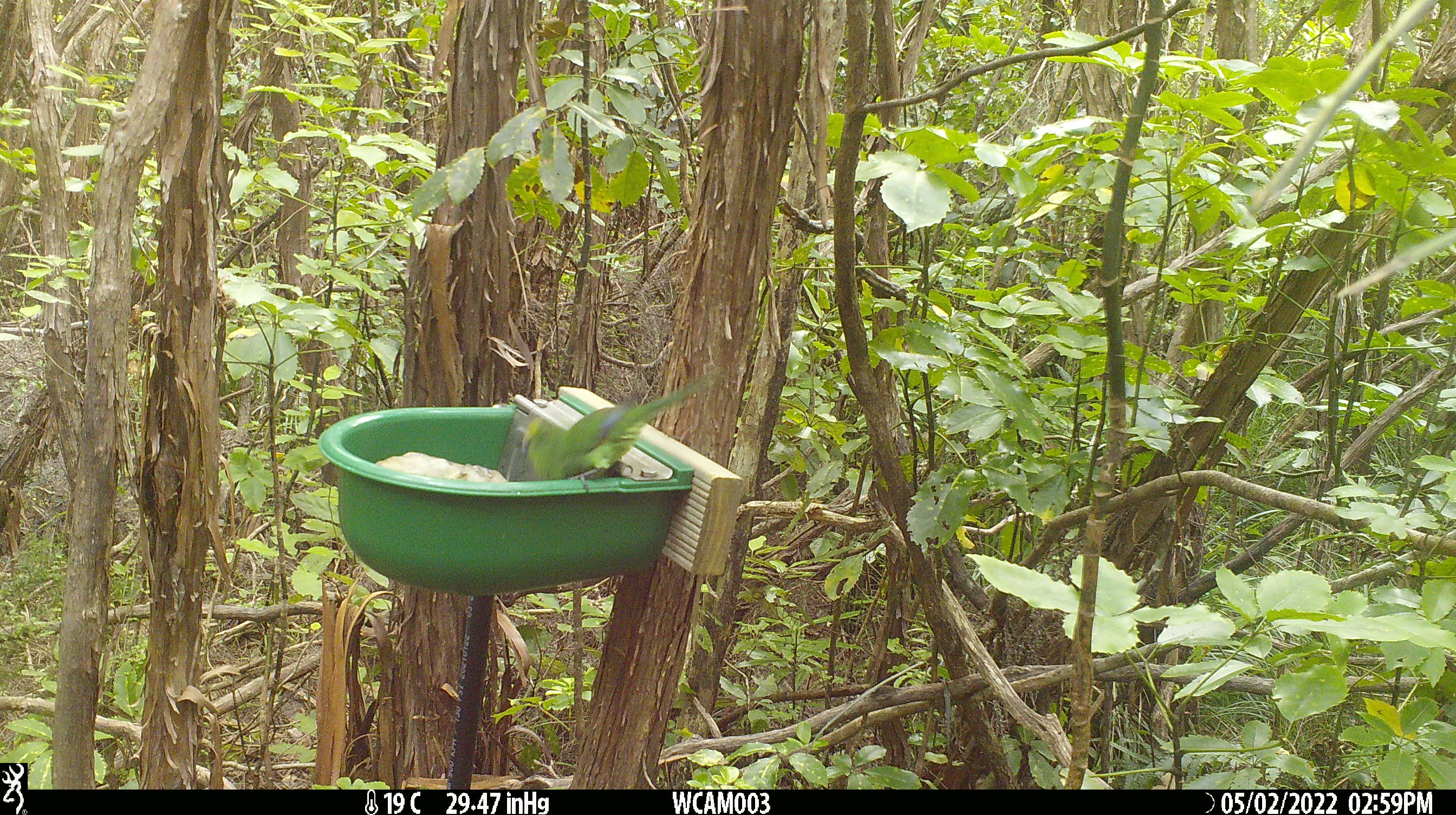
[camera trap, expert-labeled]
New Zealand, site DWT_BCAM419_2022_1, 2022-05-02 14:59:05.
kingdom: Animalia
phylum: Chordata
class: Aves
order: Psittaciformes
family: Psittaculidae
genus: Cyanoramphus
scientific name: Cyanoramphus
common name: parakeet